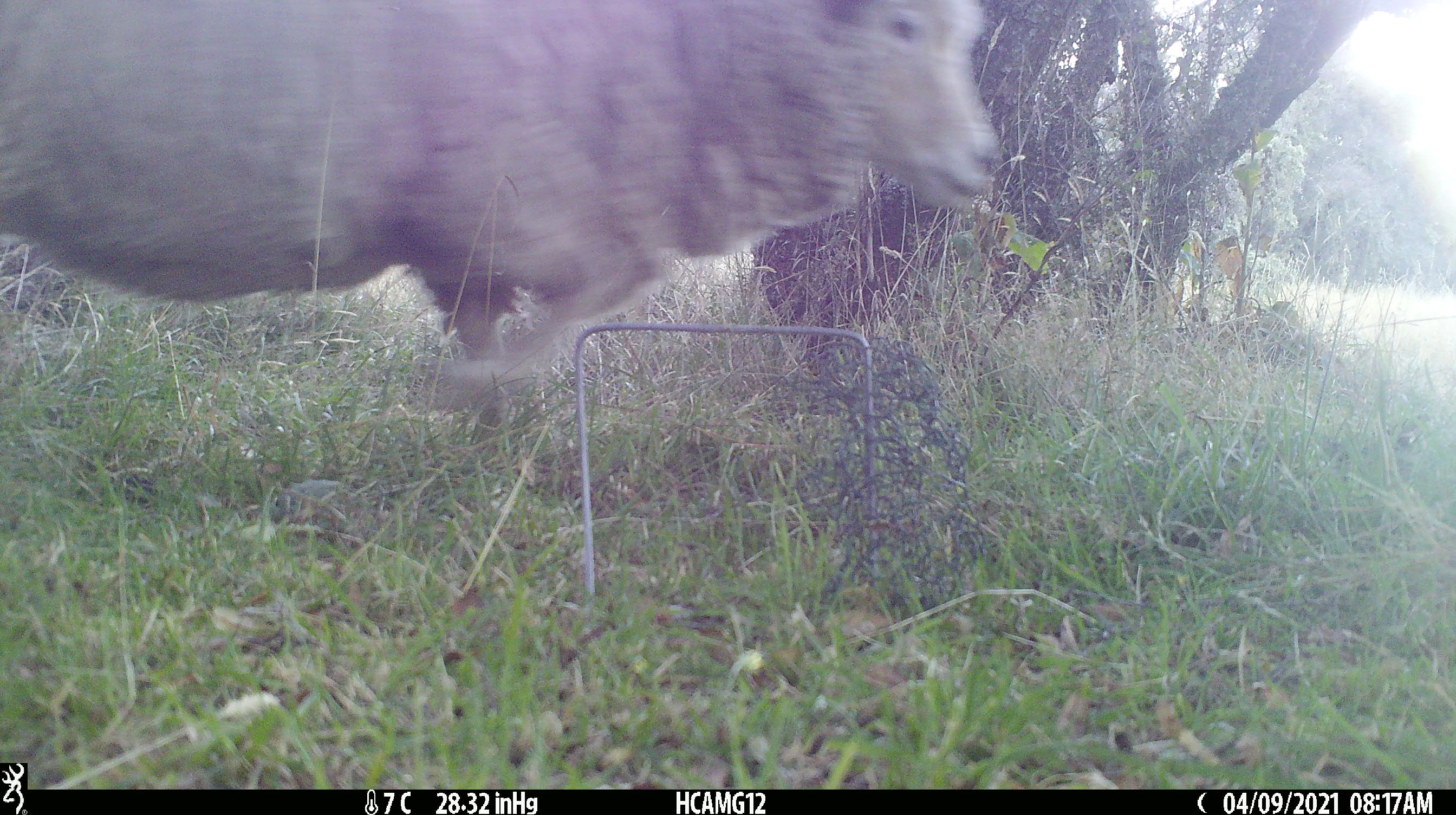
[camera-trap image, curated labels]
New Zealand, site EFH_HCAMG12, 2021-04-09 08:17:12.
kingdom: Animalia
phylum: Chordata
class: Mammalia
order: Artiodactyla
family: Bovidae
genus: Ovis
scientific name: Ovis aries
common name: domestic sheep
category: sheep